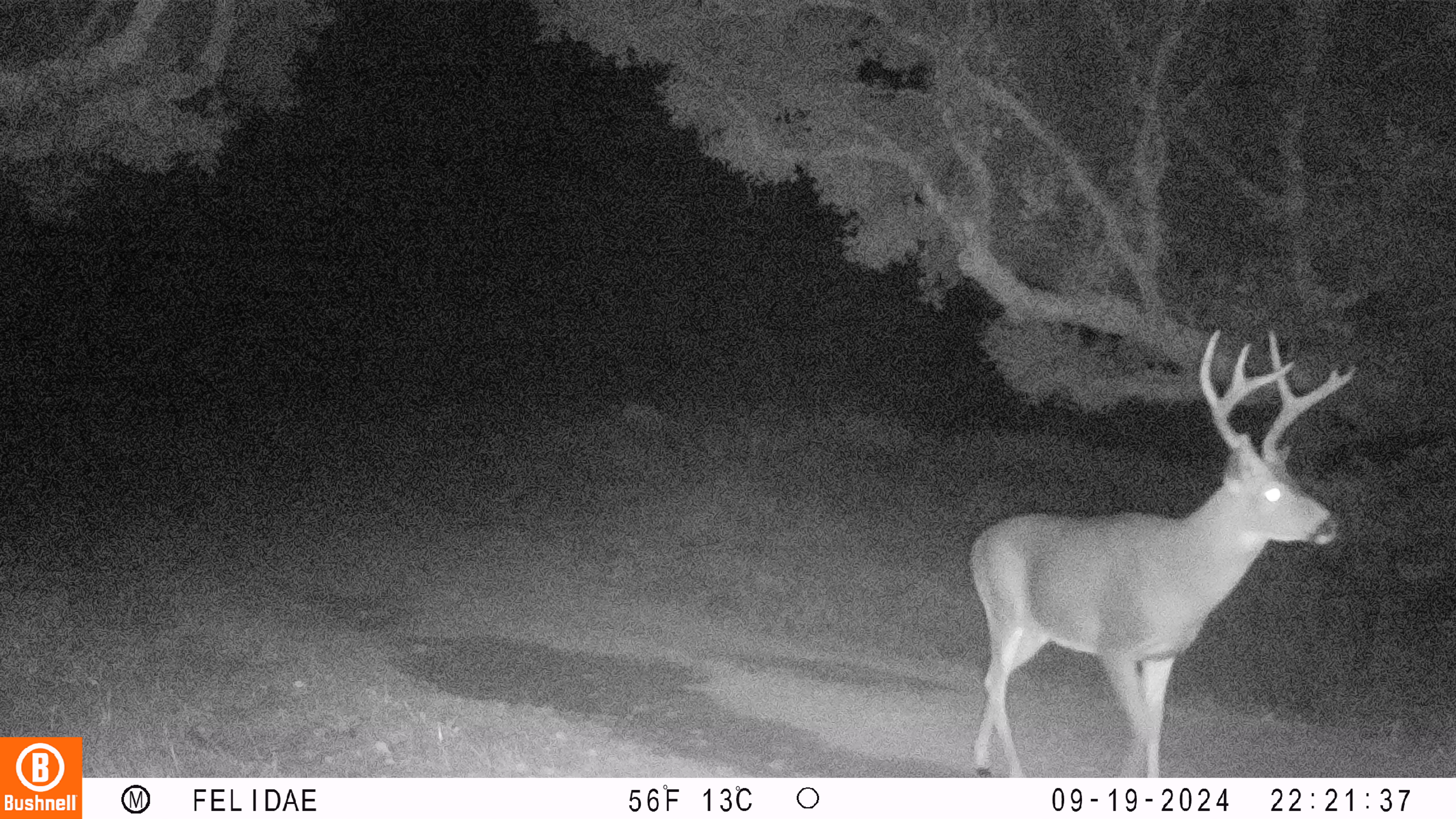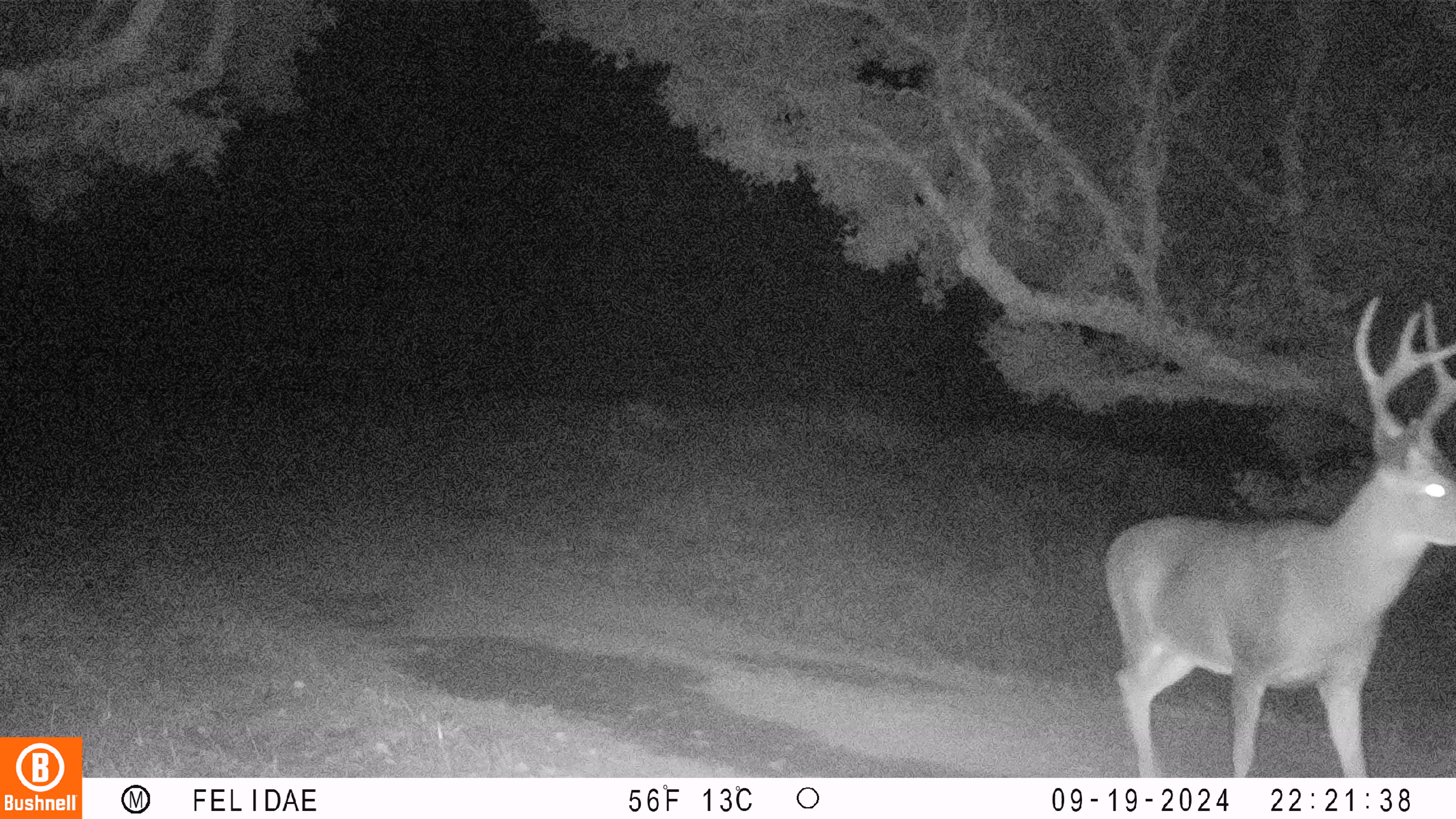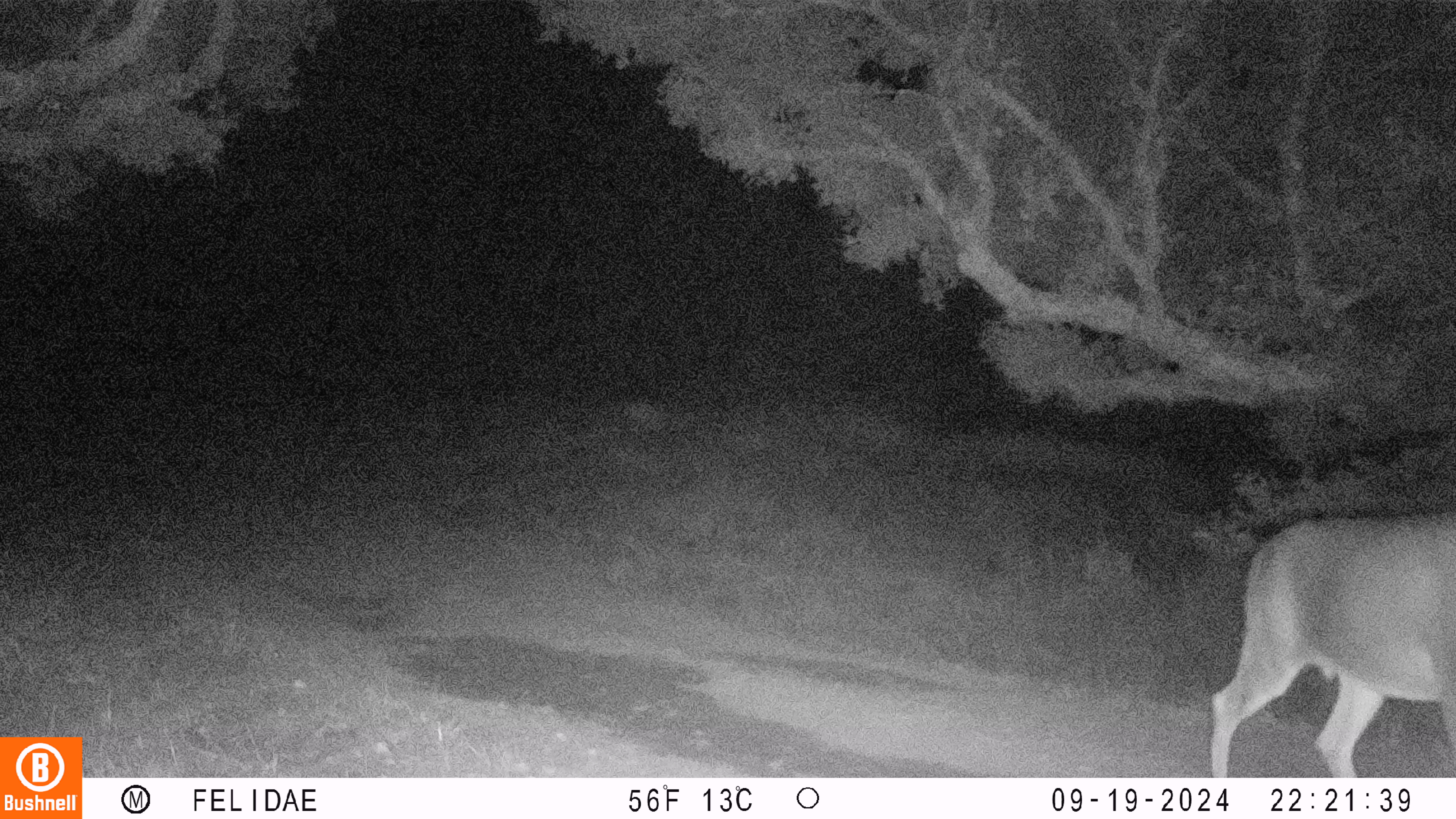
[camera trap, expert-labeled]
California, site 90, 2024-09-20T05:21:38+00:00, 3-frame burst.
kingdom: Animalia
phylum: Chordata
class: Mammalia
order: Artiodactyla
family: Cervidae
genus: Odocoileus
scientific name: Odocoileus hemionus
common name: mule deer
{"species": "mule deer (Odocoileus hemionus)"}